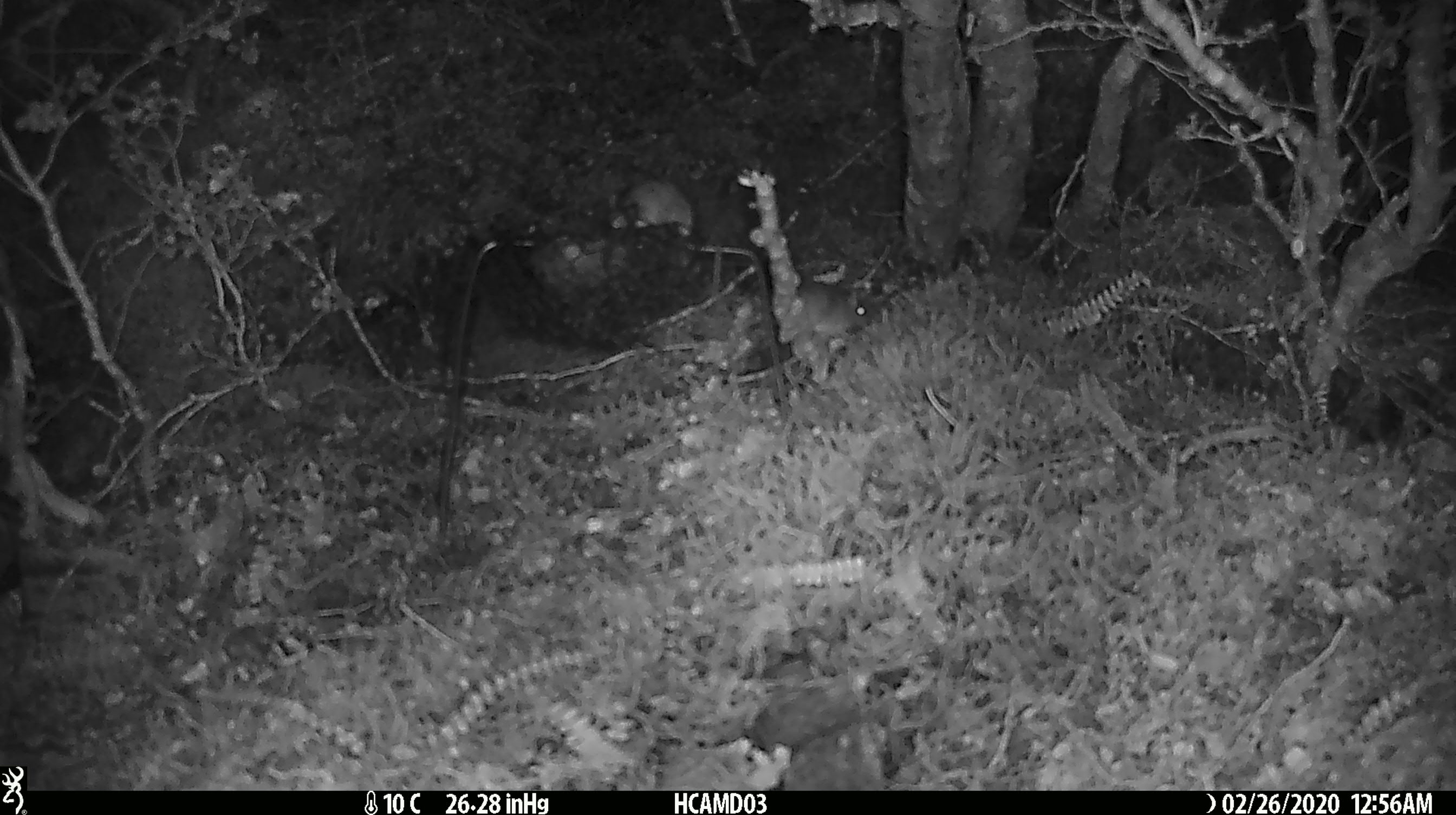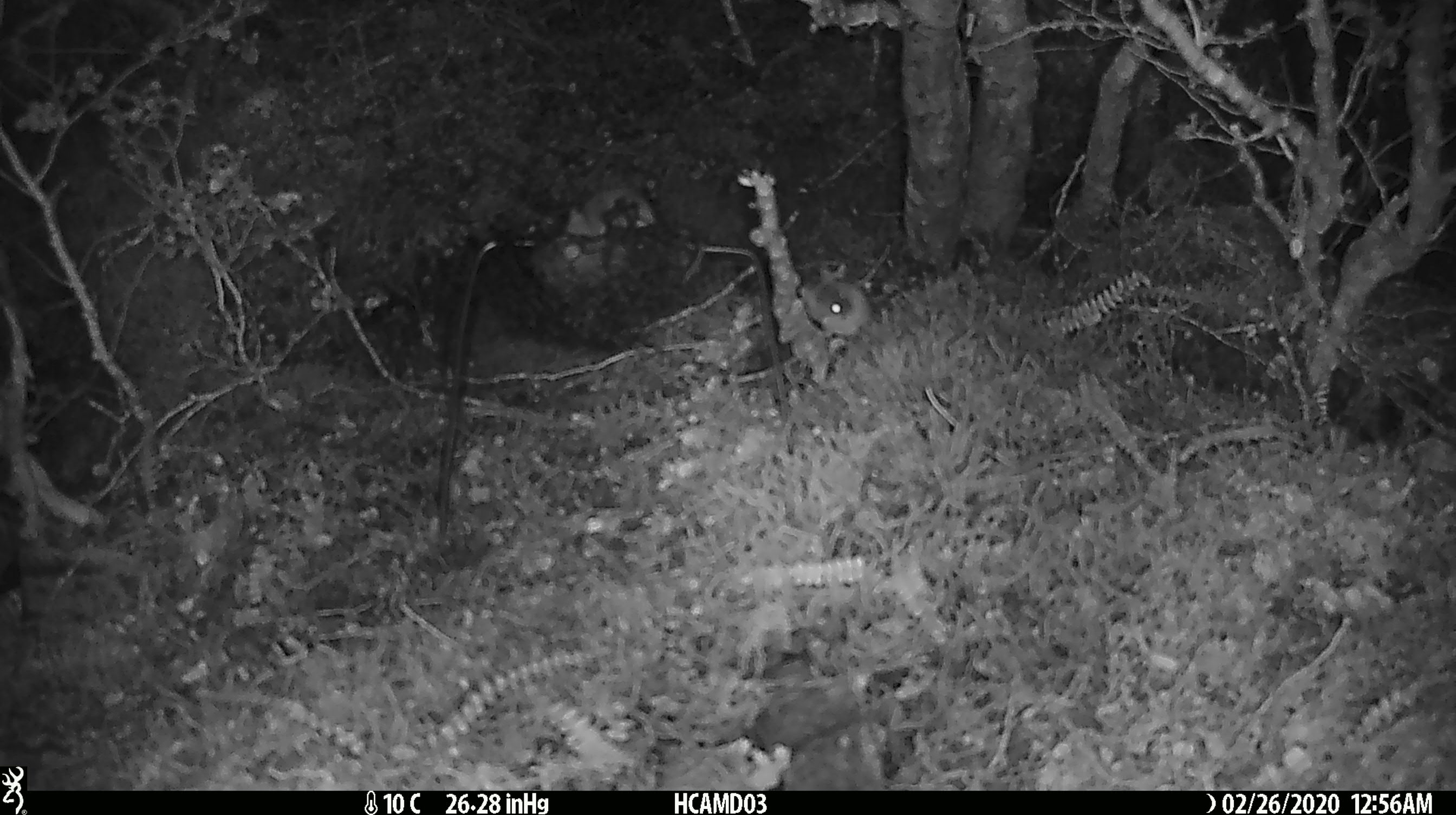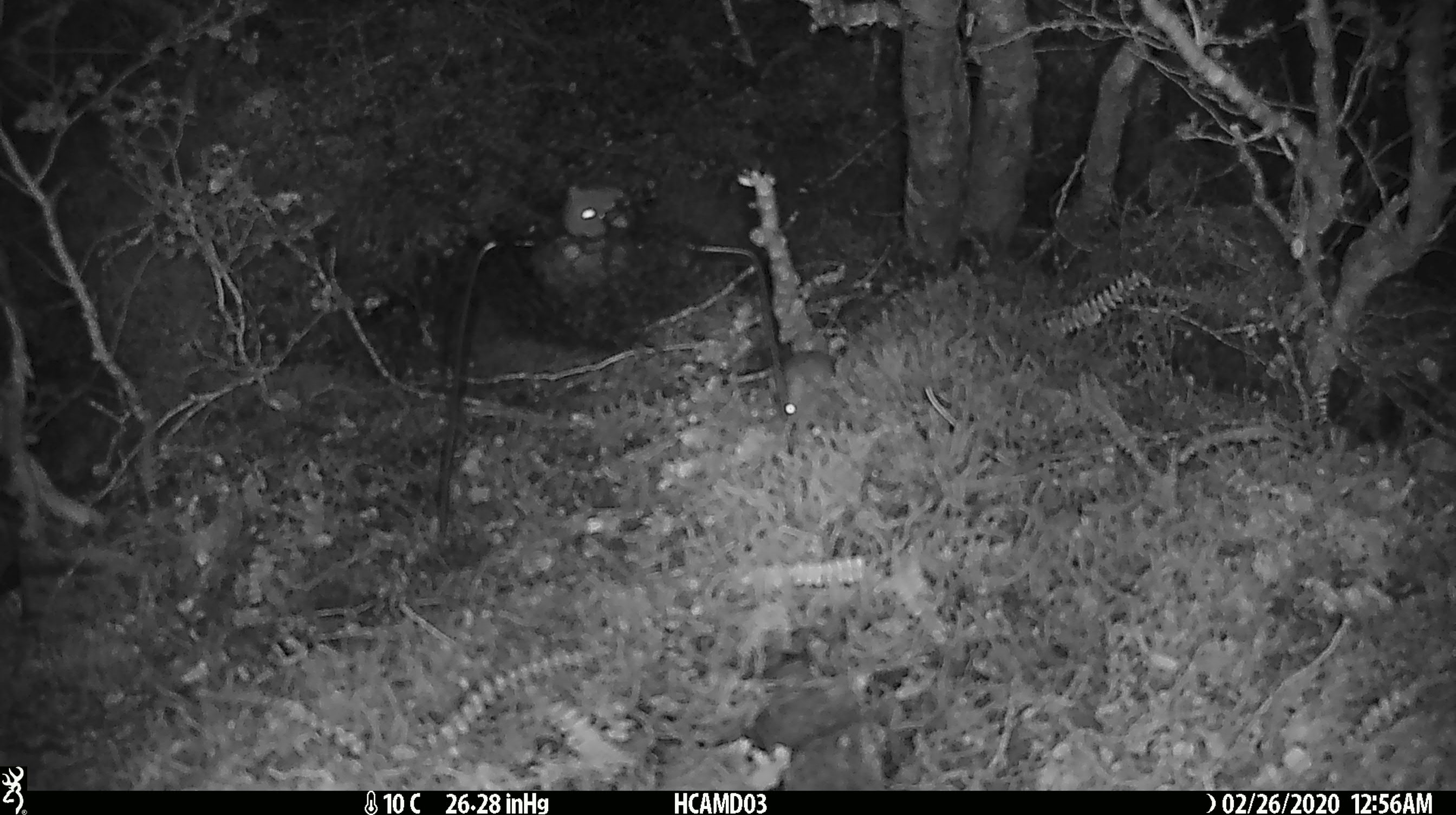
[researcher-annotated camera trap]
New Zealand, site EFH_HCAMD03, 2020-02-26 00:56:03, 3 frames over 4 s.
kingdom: Animalia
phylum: Chordata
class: Mammalia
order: Rodentia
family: Muridae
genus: Mus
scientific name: Mus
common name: mouse